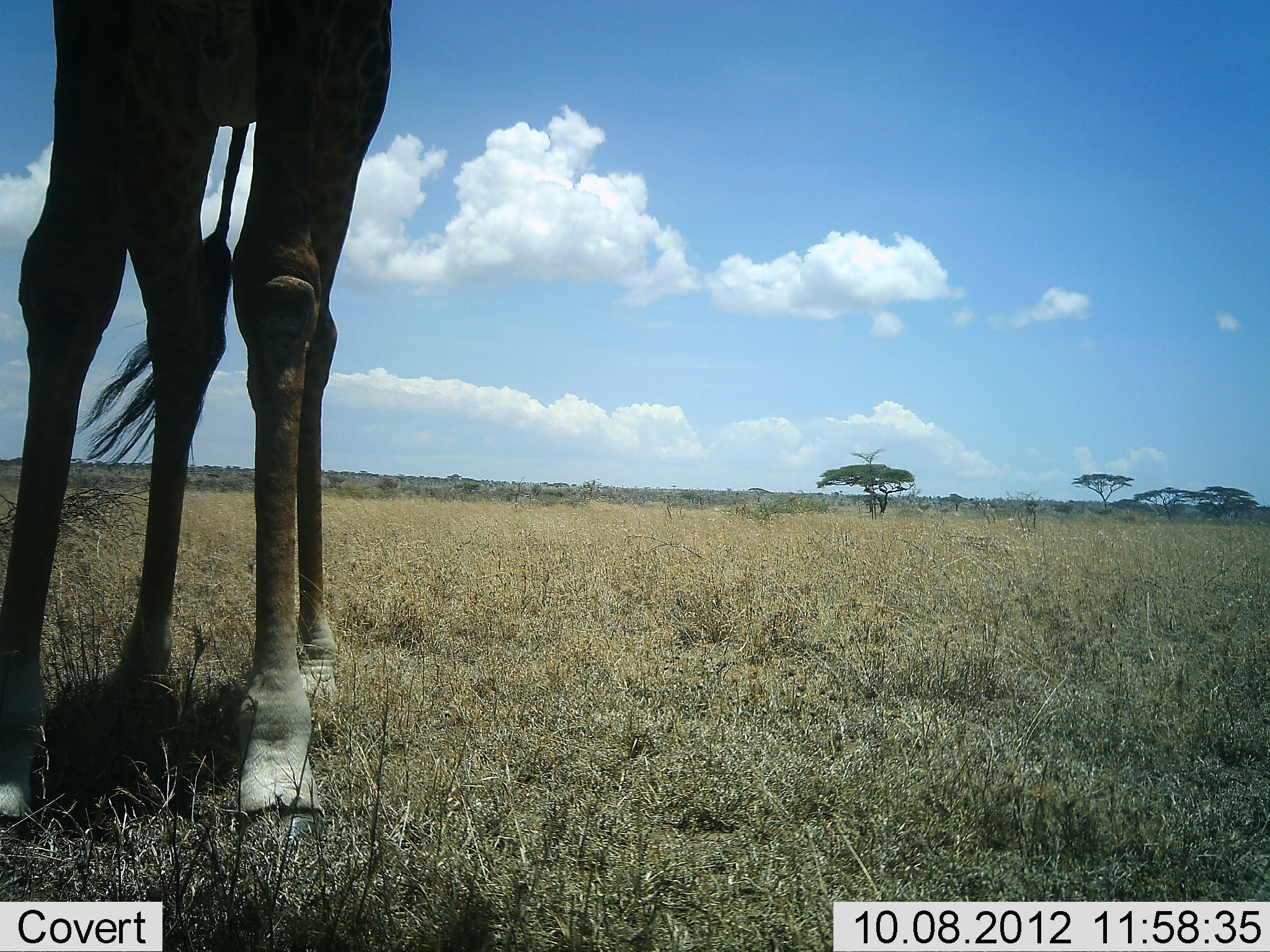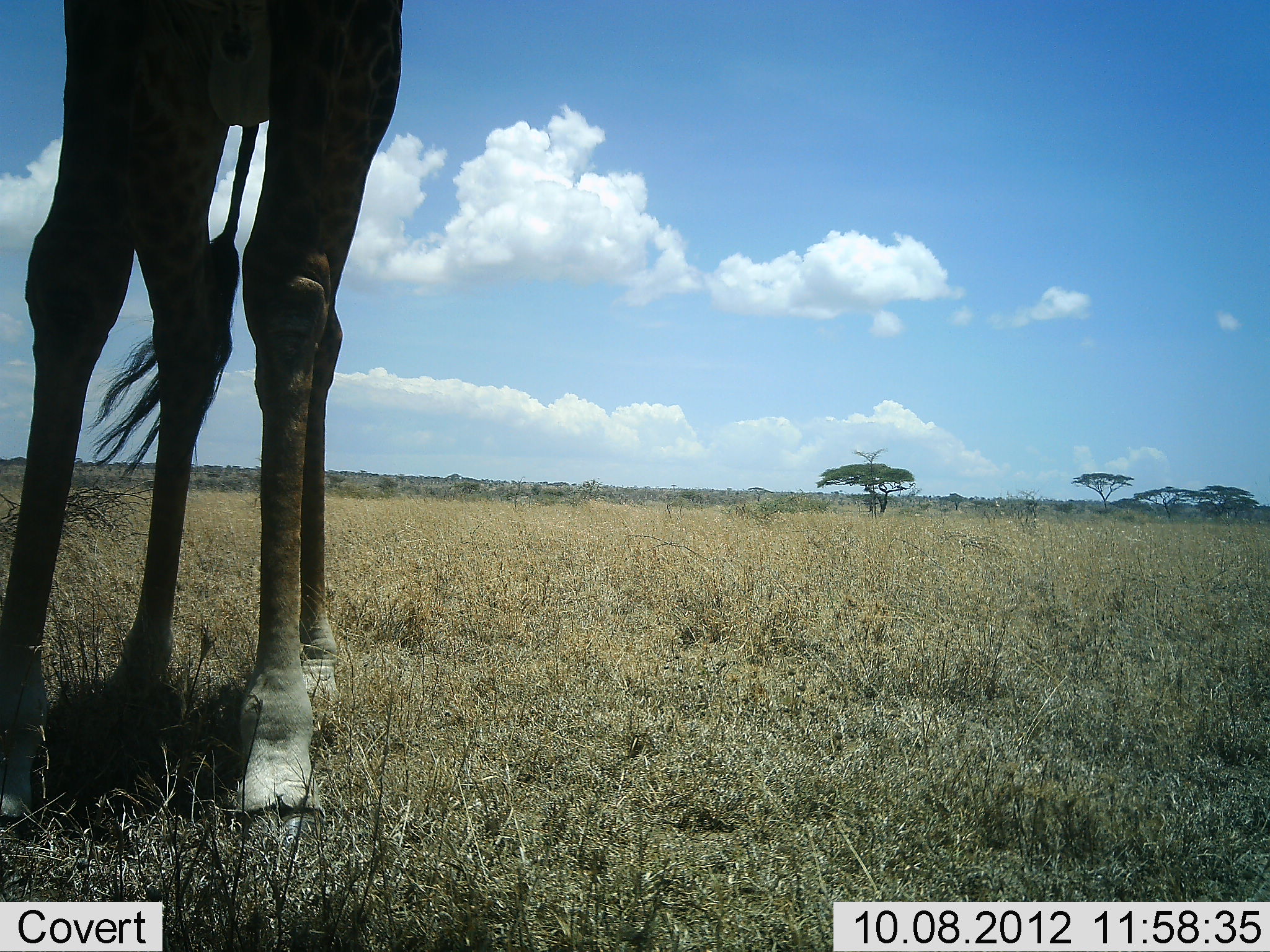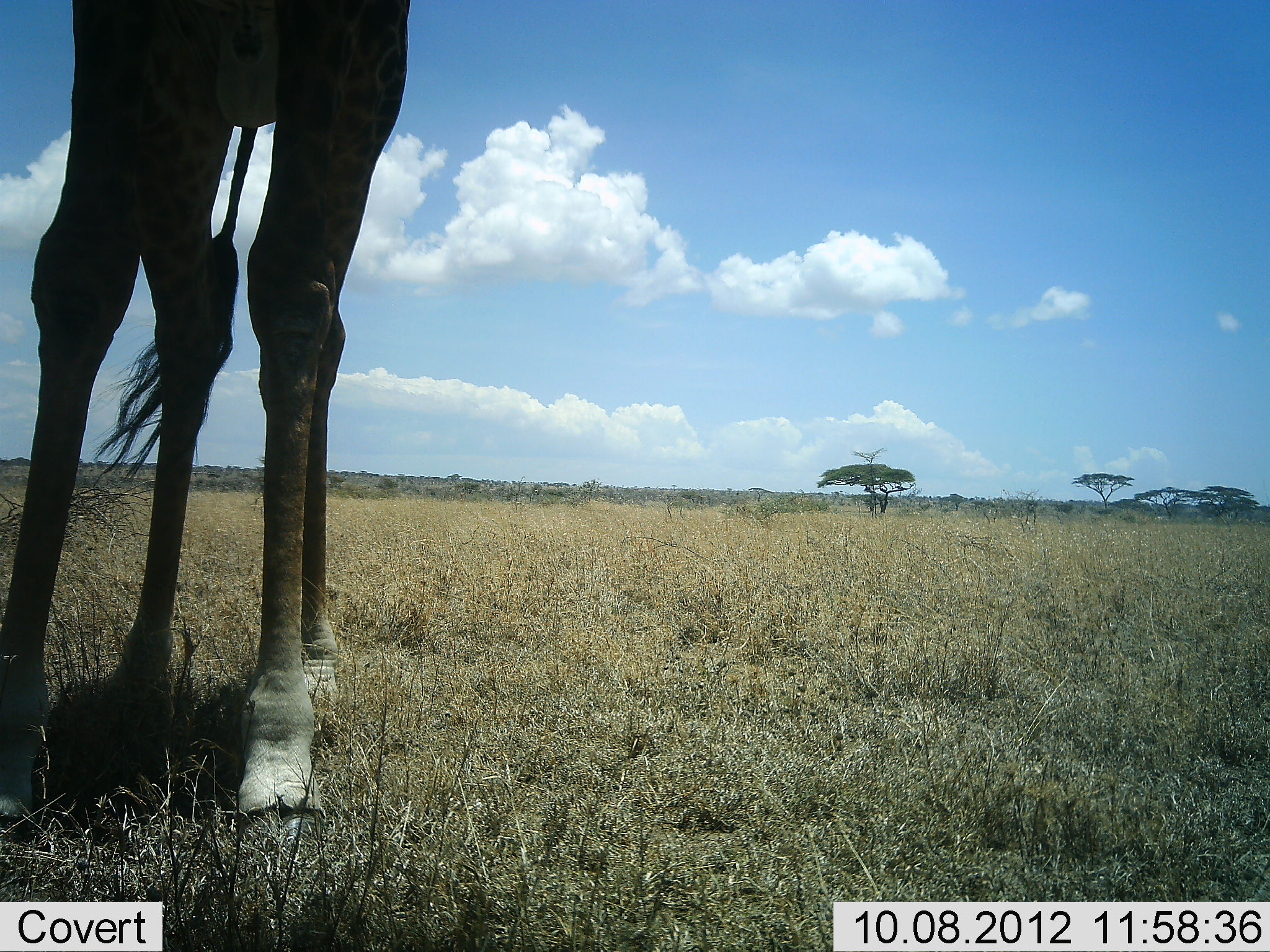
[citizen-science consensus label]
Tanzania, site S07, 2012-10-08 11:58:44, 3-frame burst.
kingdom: Animalia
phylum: Chordata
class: Mammalia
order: Artiodactyla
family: Giraffidae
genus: Giraffa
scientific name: Giraffa camelopardalis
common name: giraffe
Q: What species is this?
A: Giraffe (Giraffa camelopardalis).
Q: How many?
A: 1.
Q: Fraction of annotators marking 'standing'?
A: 90%.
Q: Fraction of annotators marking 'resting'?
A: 0%.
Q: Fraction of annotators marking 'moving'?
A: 0%.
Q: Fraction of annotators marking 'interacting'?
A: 0%.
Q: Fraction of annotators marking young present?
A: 0%.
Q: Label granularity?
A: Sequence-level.